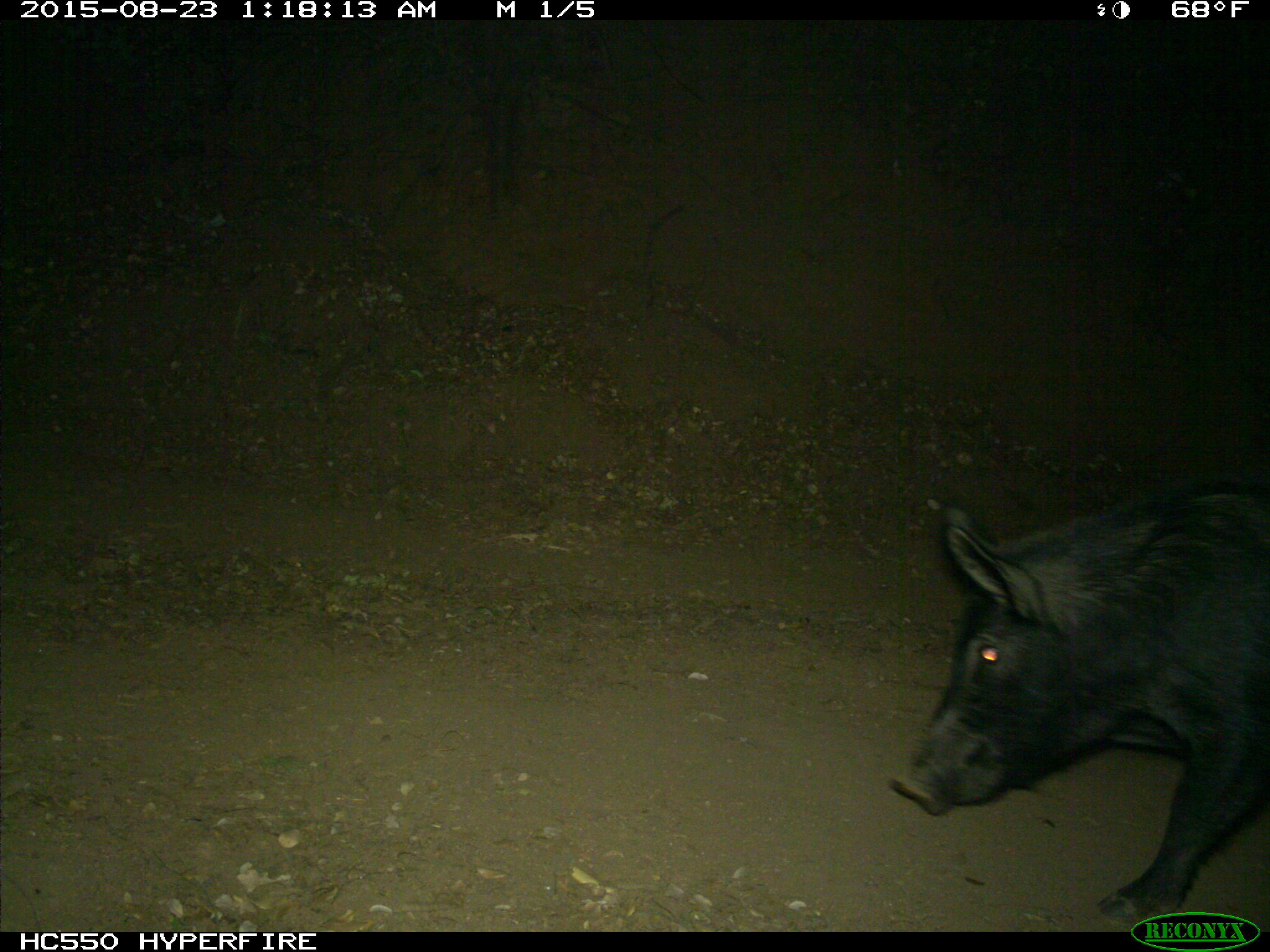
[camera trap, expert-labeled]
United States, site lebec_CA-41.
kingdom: Animalia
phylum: Chordata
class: Mammalia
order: Artiodactyla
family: Suidae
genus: Sus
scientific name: Sus scrofa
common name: wild boar